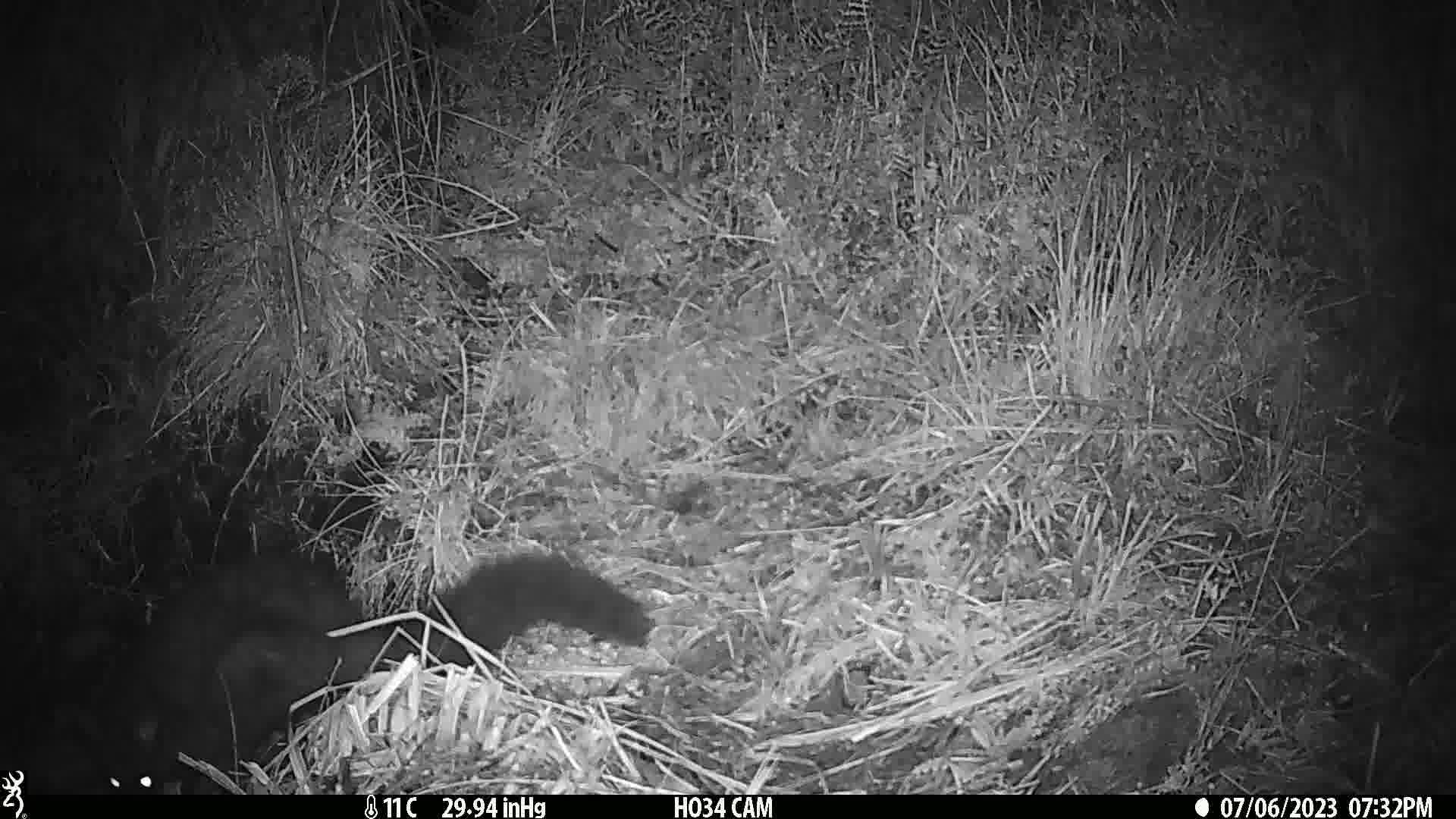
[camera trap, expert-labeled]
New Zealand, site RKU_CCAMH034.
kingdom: Animalia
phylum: Chordata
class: Mammalia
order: Diprotodontia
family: Phalangeridae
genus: Trichosurus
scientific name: Trichosurus vulpecula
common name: common brushtail possum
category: possum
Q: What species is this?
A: Possum (common brushtail possum) (Trichosurus vulpecula).